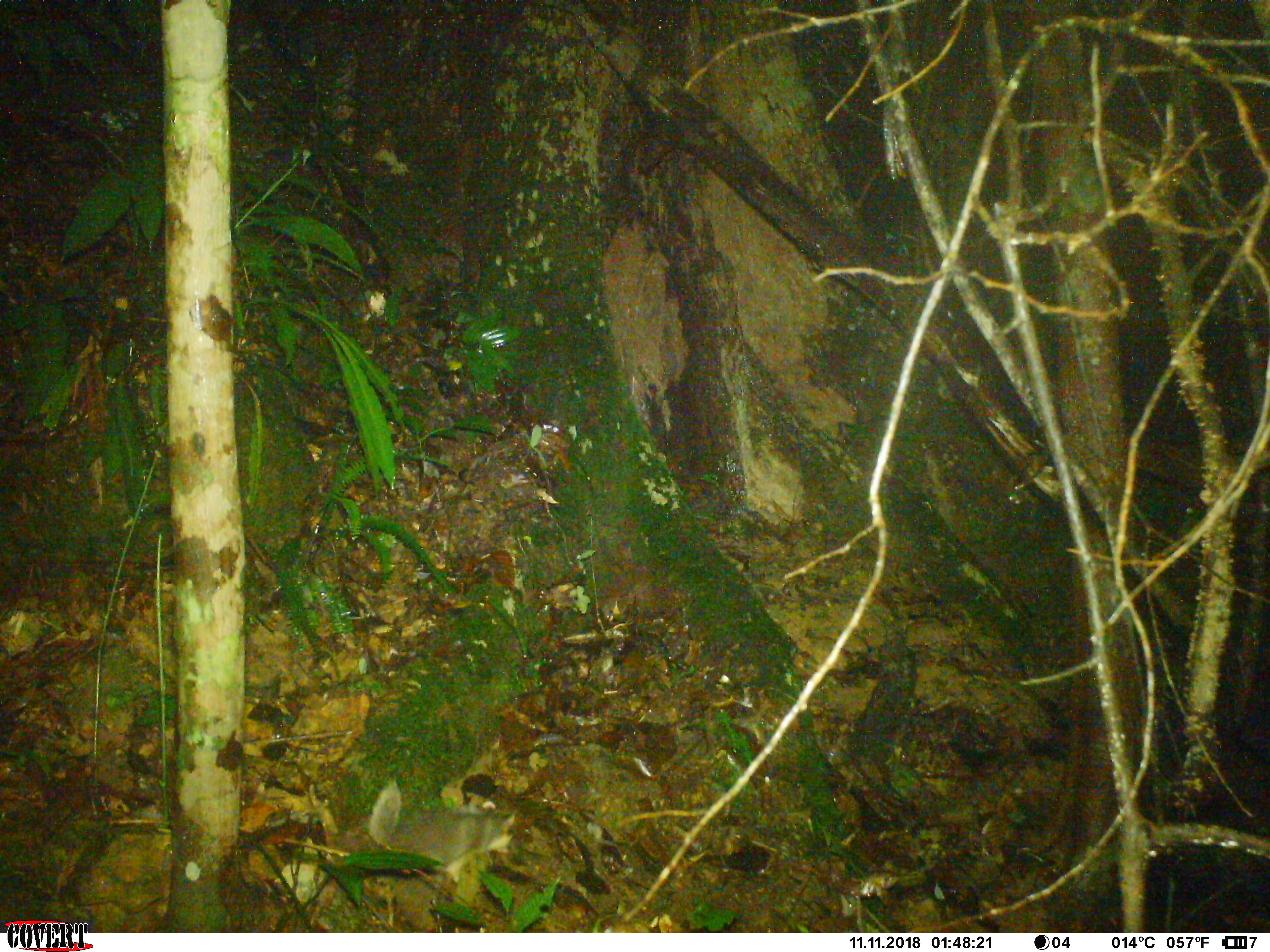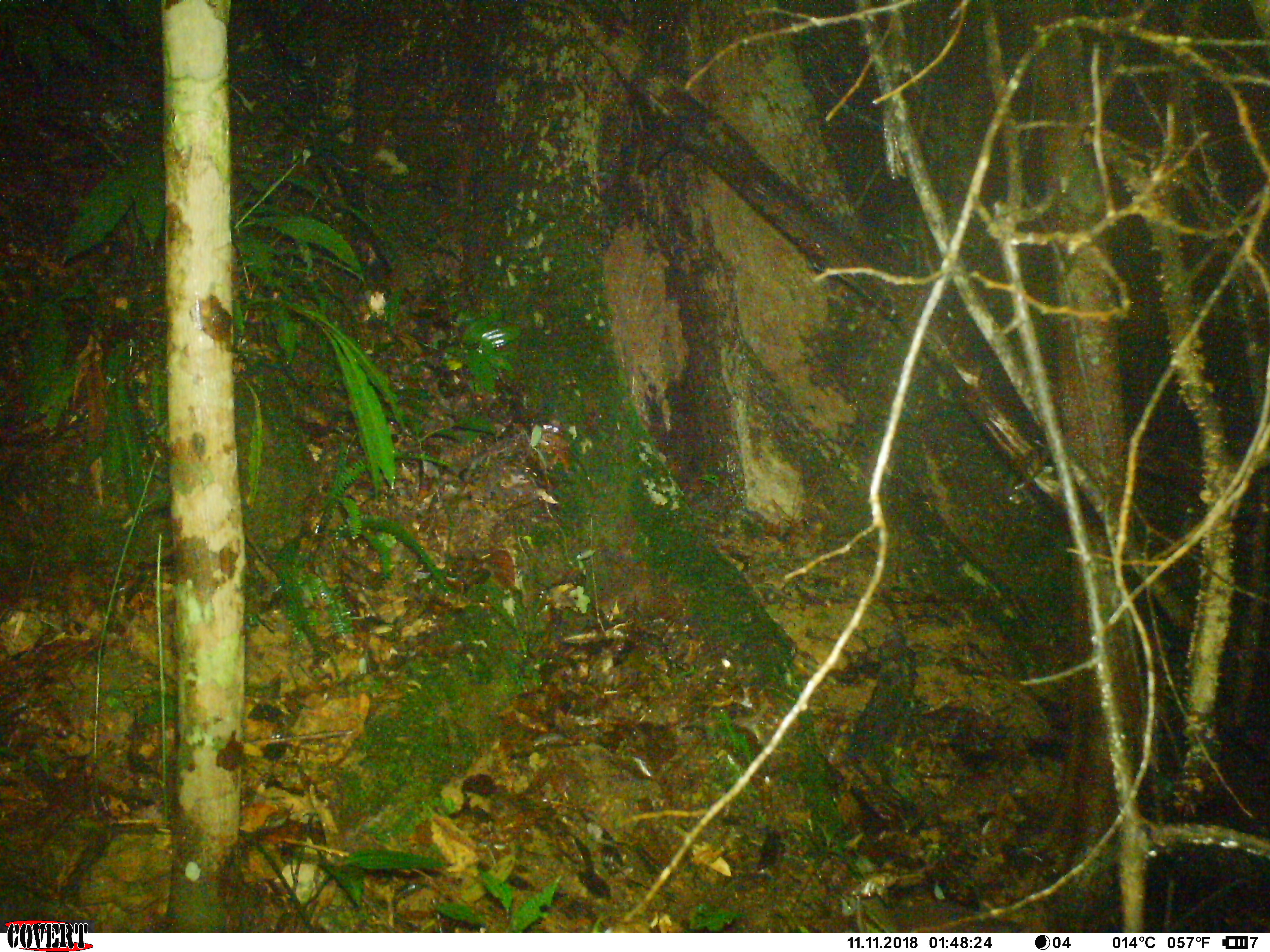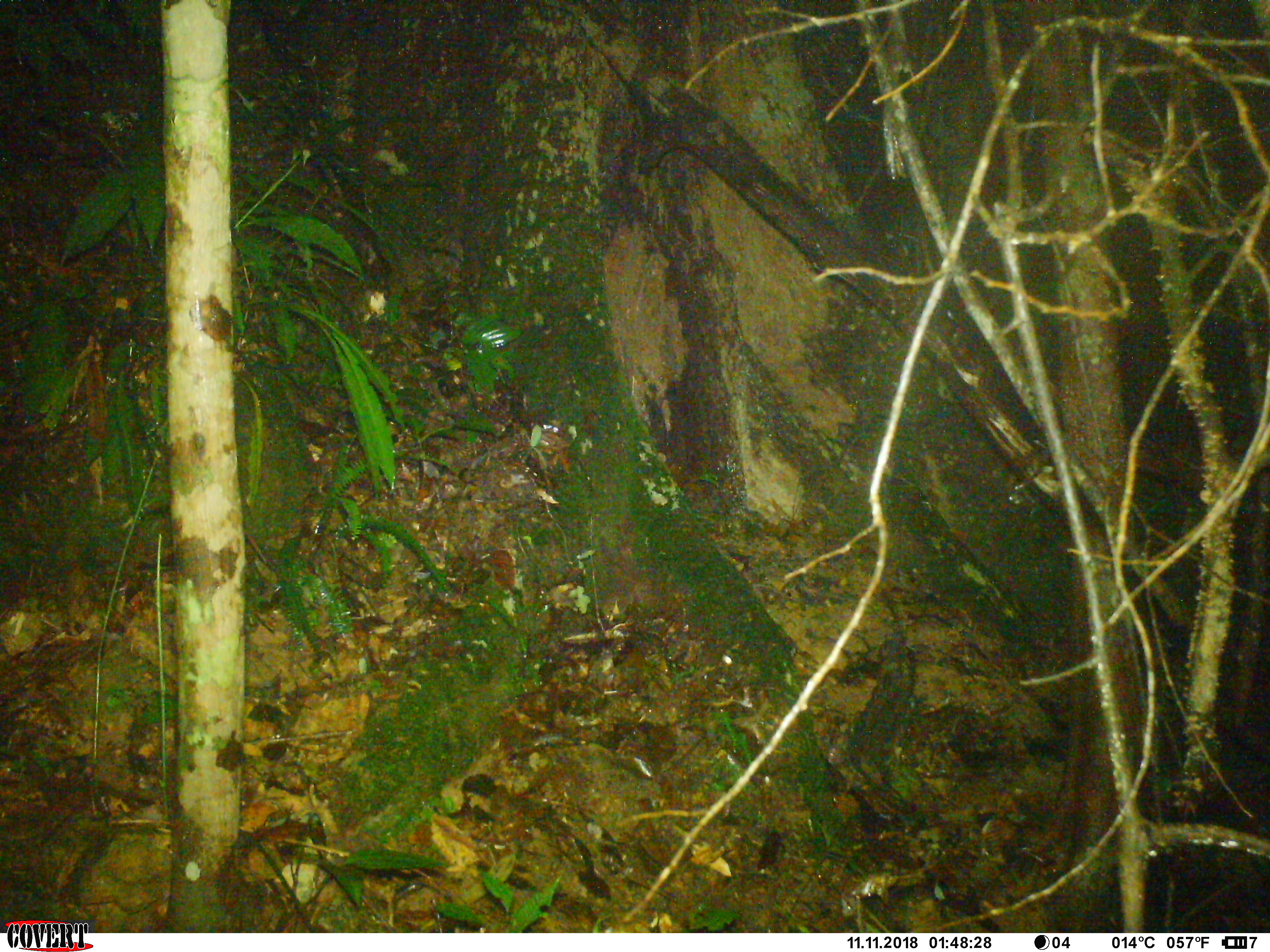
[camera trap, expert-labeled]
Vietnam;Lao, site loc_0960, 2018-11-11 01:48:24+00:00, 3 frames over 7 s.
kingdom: Animalia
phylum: Chordata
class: Mammalia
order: Carnivora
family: Mustelidae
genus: Melogale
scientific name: Melogale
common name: ferret badger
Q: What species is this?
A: Ferret badger (Melogale).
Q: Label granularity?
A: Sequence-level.